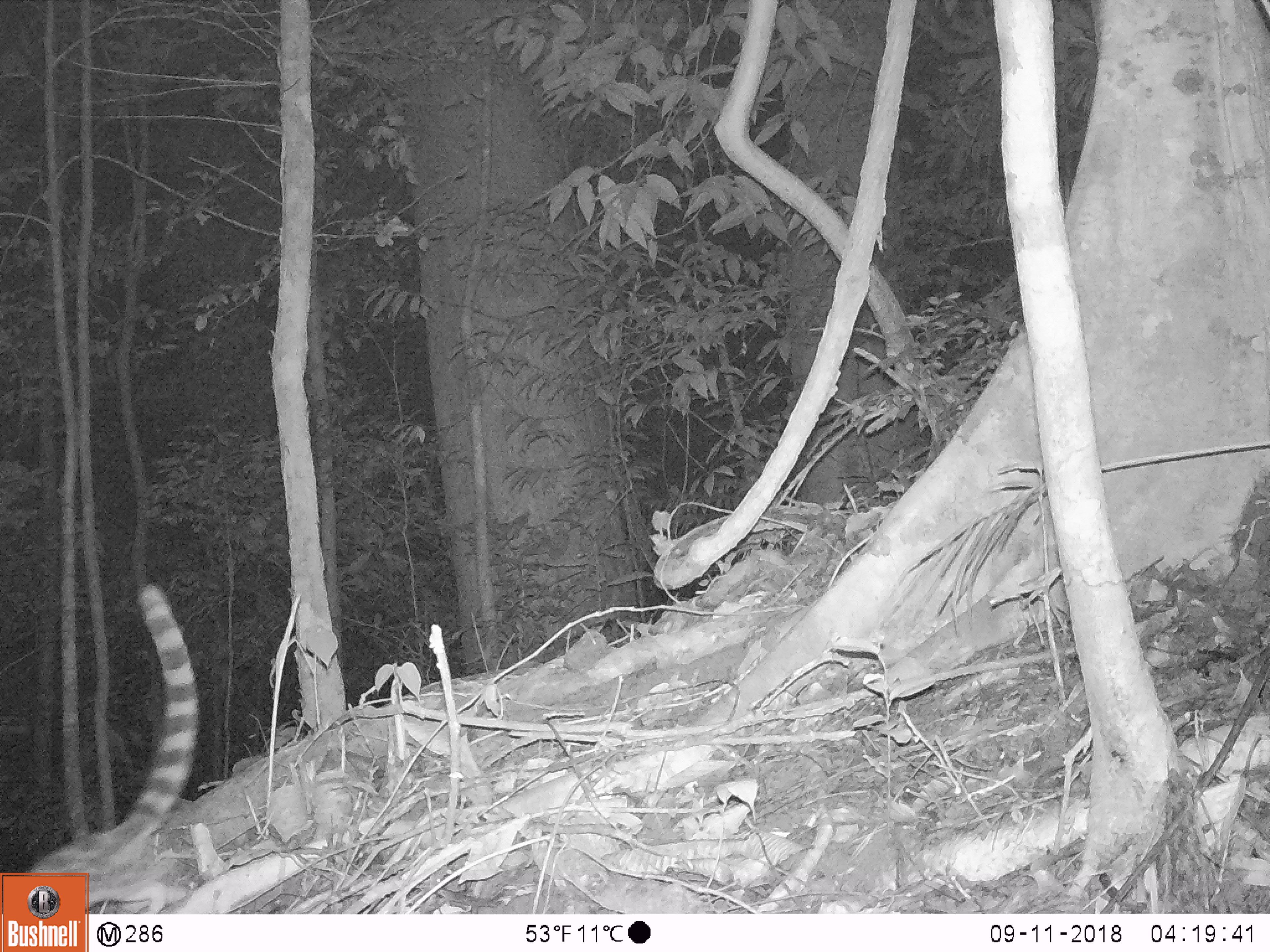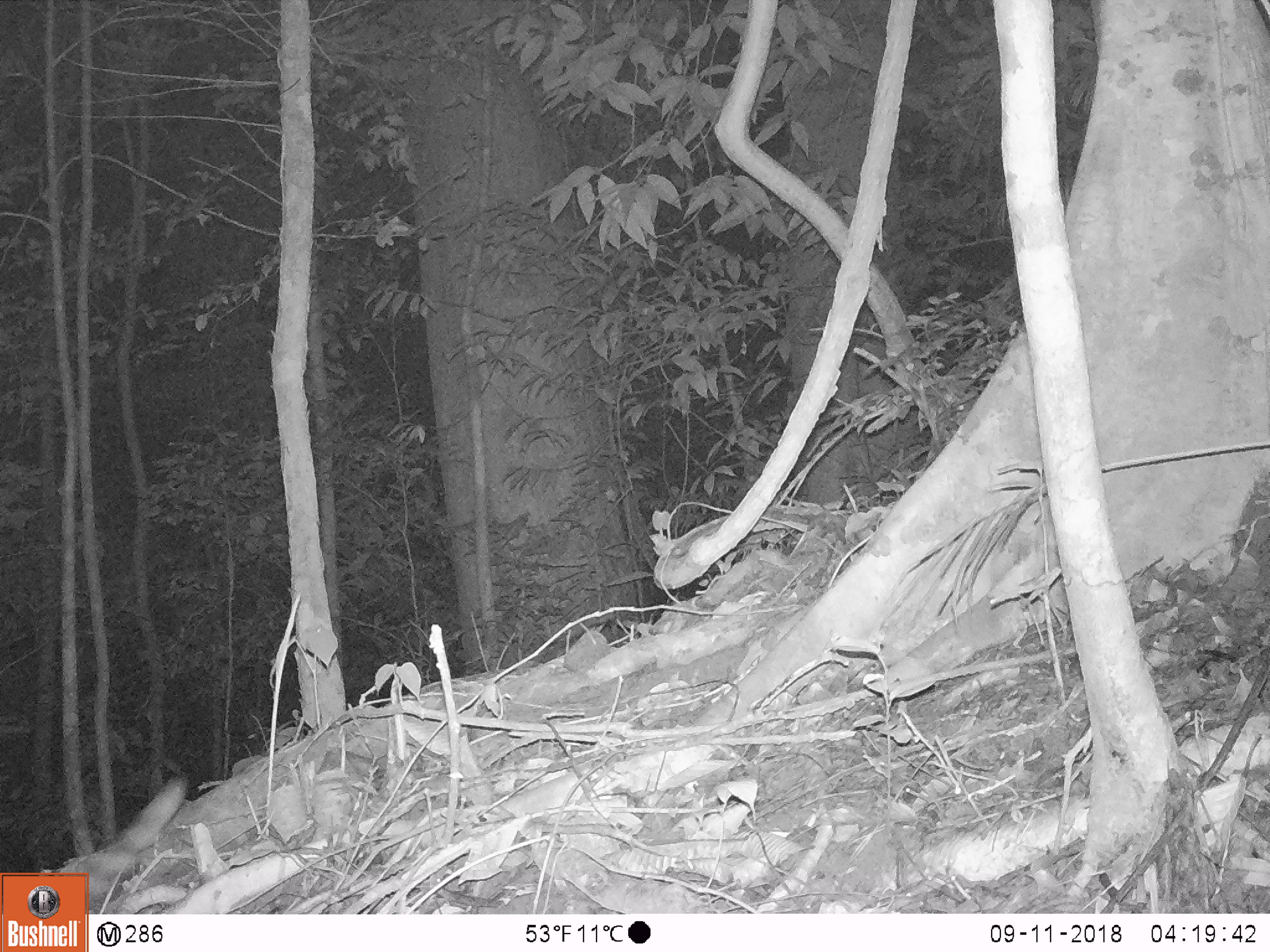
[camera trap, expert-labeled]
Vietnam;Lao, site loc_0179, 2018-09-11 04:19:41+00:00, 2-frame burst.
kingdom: Animalia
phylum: Chordata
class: Mammalia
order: Carnivora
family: Prionodontidae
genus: Prionodon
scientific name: Prionodon pardicolor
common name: spotted linsang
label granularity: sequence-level